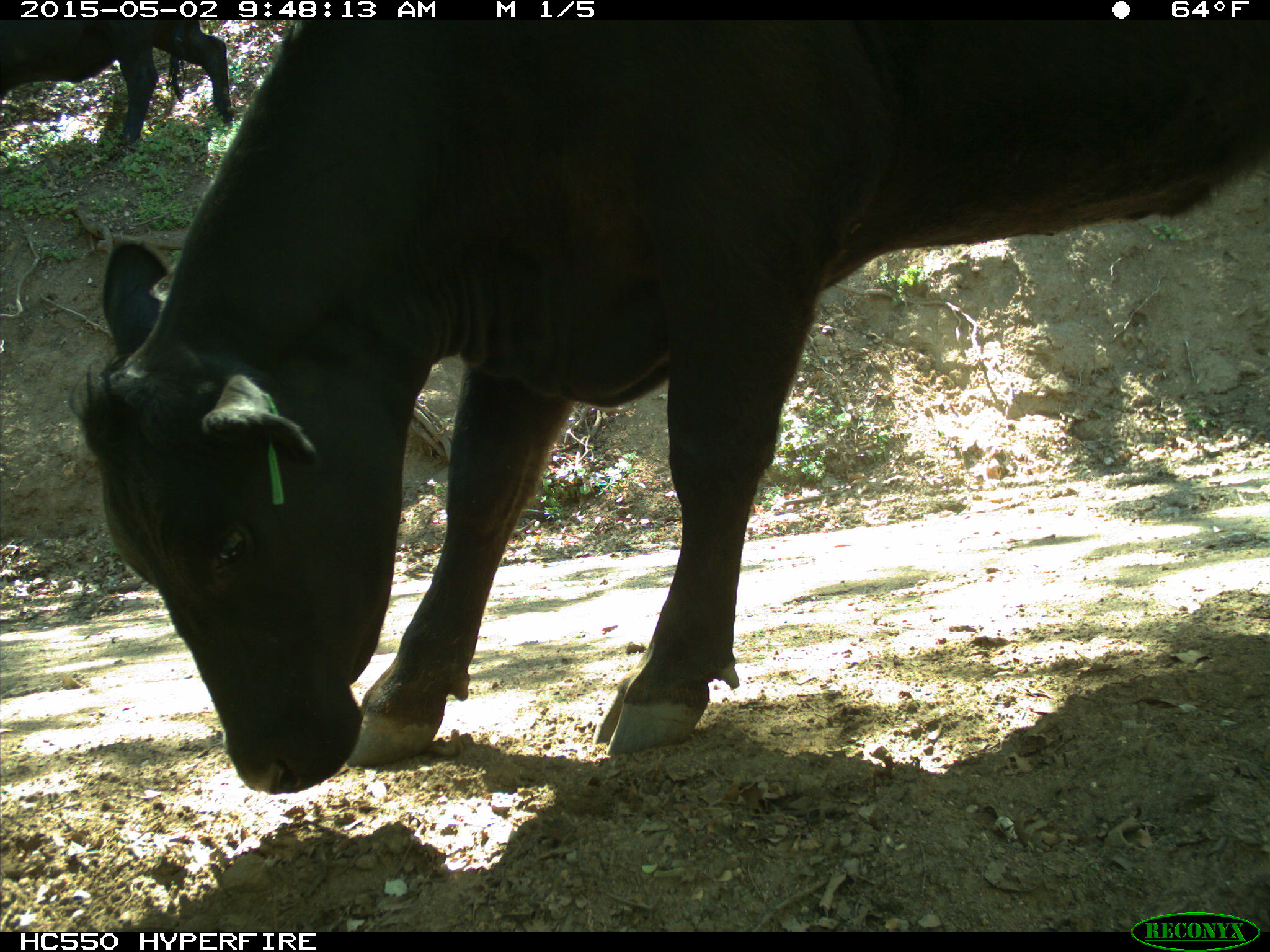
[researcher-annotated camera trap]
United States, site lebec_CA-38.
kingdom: Animalia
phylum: Chordata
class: Mammalia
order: Artiodactyla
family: Bovidae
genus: Bos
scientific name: Bos taurus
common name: domestic cow